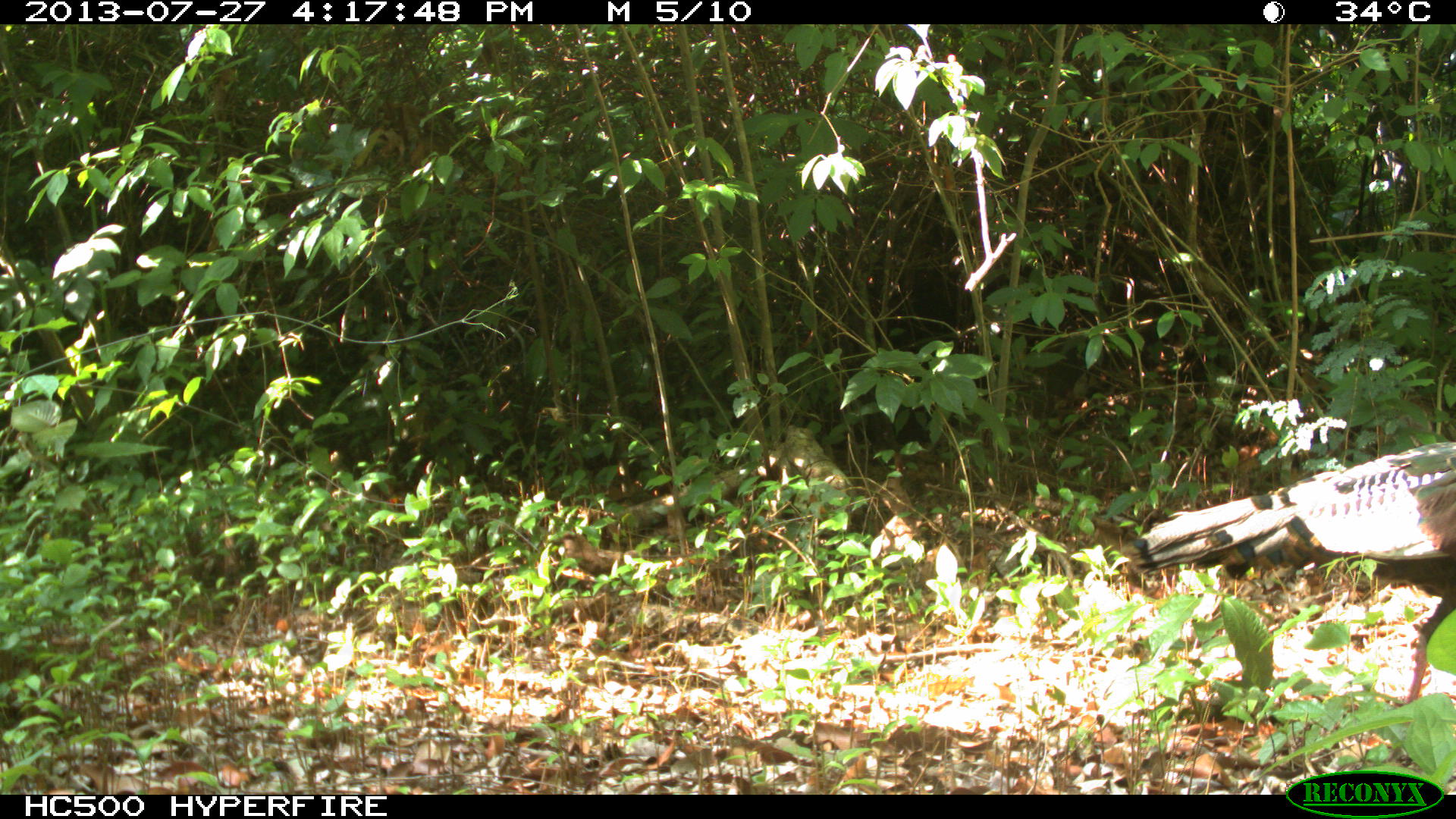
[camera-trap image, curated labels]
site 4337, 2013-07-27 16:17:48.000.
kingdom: Animalia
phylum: Chordata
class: Aves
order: Galliformes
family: Phasianidae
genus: Meleagris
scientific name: Meleagris ocellata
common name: ocellated turkey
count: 2